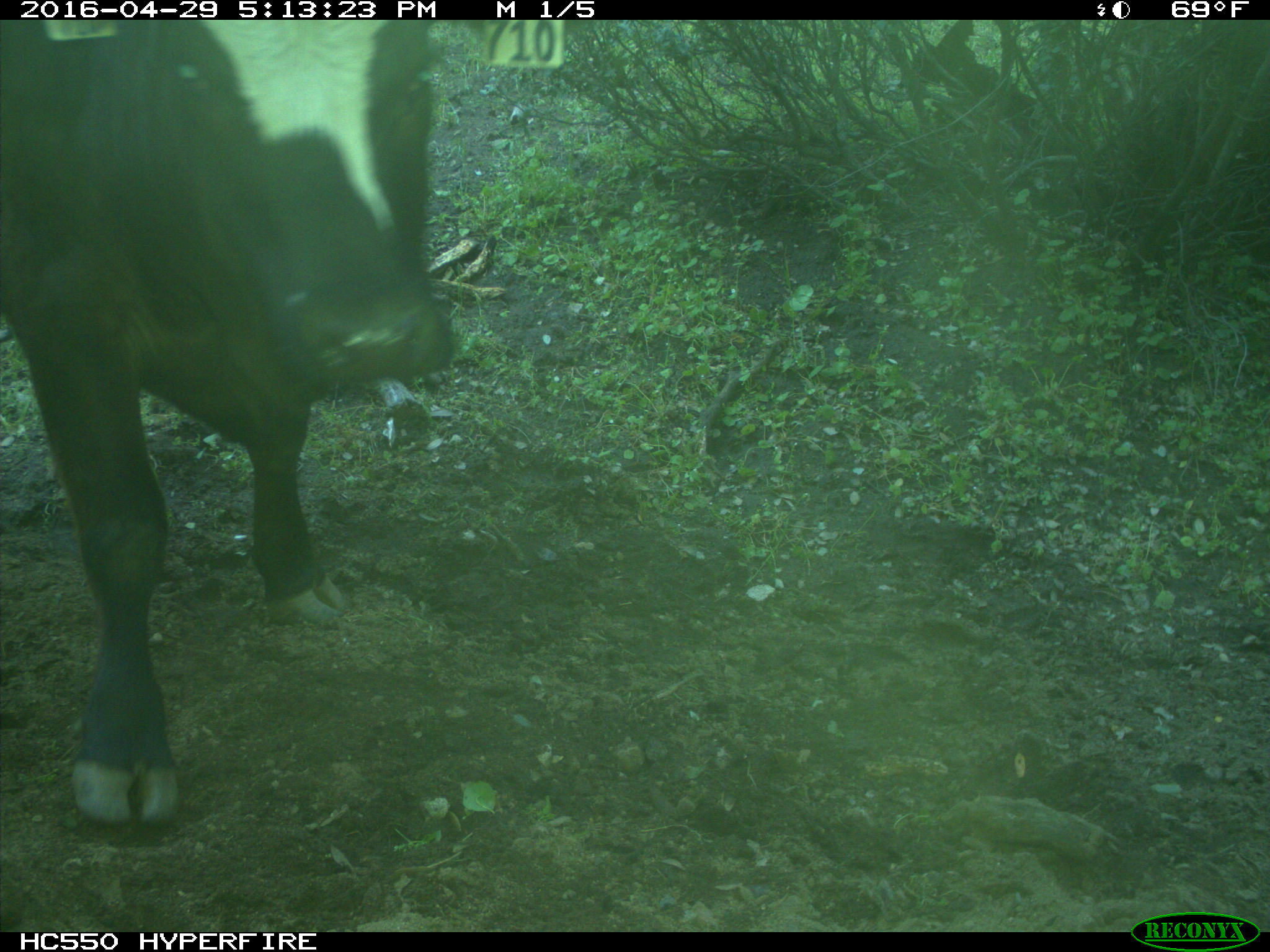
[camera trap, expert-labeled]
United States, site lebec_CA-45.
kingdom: Animalia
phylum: Chordata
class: Mammalia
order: Artiodactyla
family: Bovidae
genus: Bos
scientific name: Bos taurus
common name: domestic cow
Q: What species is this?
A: Bos taurus (domestic cow).